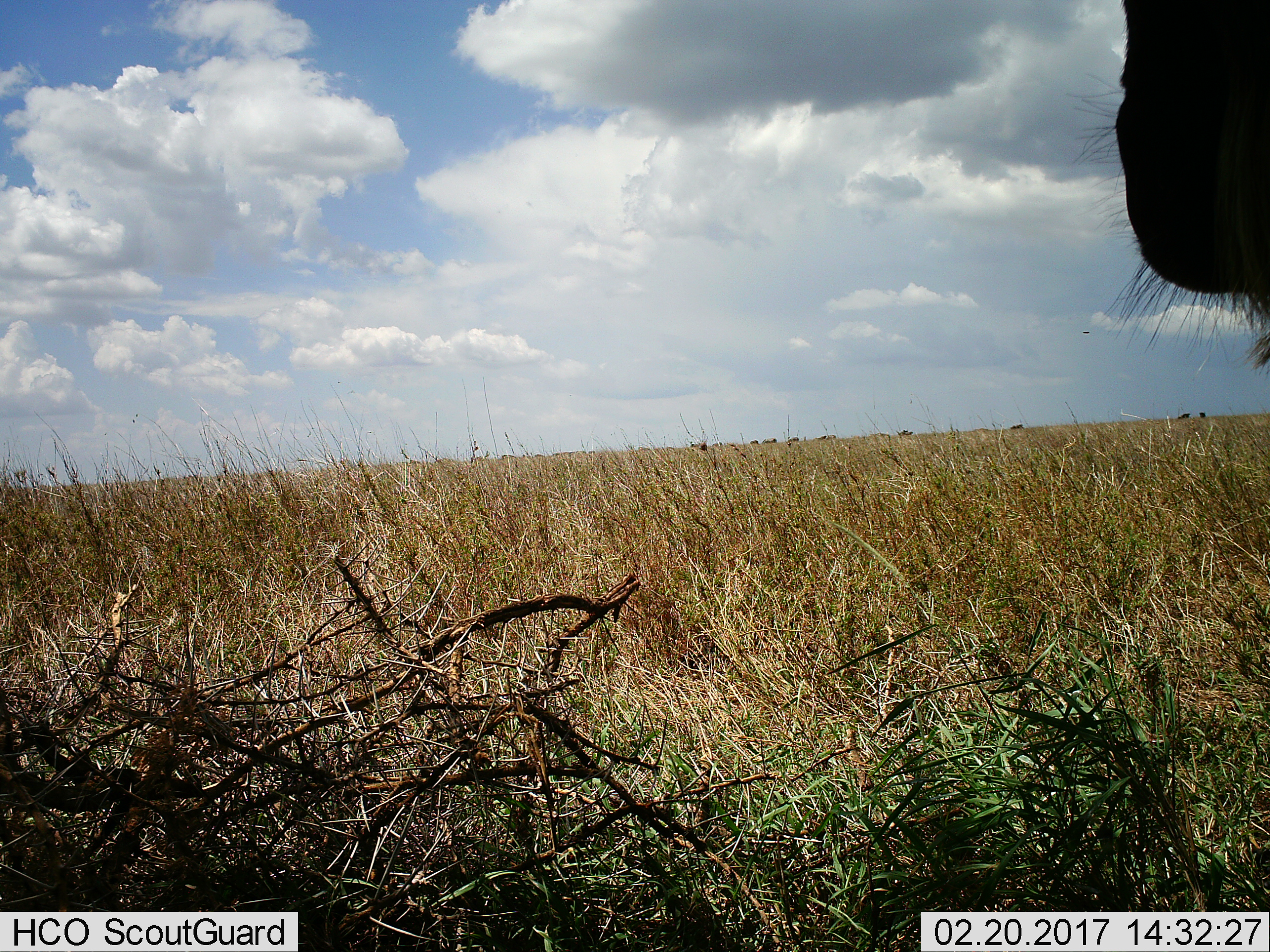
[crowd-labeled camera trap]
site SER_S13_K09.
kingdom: Animalia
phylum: Chordata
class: Mammalia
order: Artiodactyla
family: Bovidae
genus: Connochaetes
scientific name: Connochaetes taurinus taurinus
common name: blue wildebeest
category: wildebeestblue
Wildebeestblue (blue wildebeest) (Connochaetes taurinus taurinus), count 1. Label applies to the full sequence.